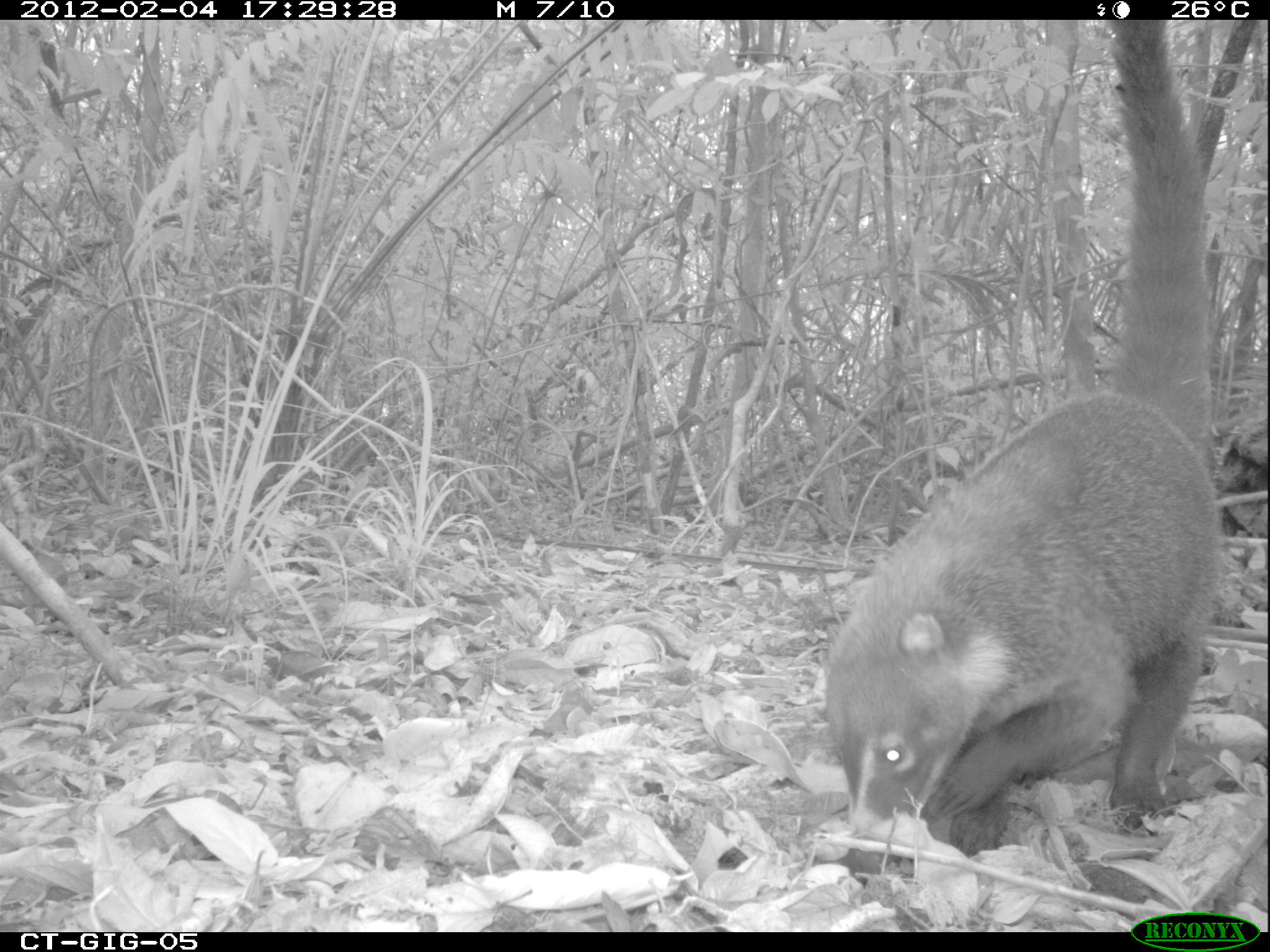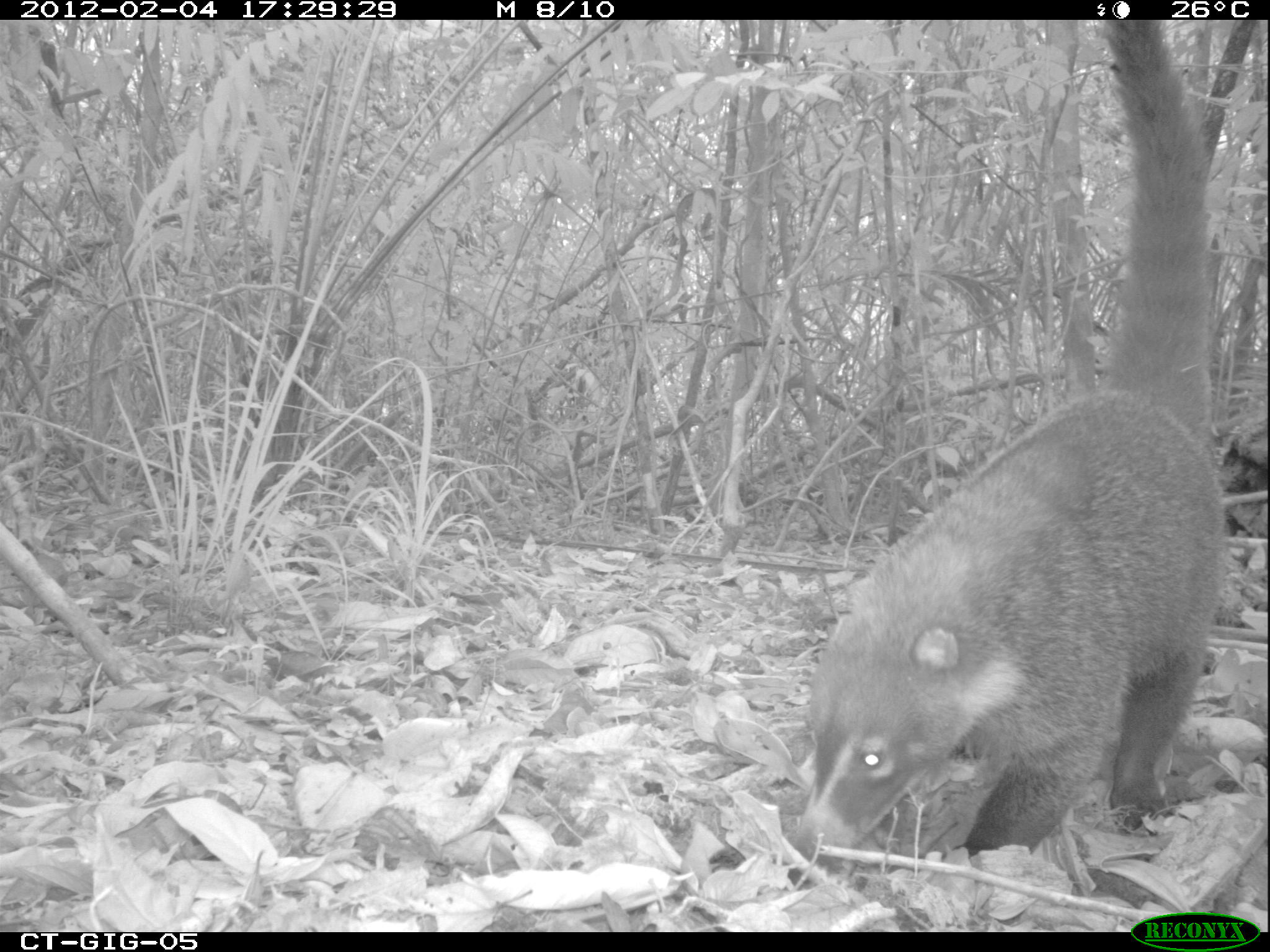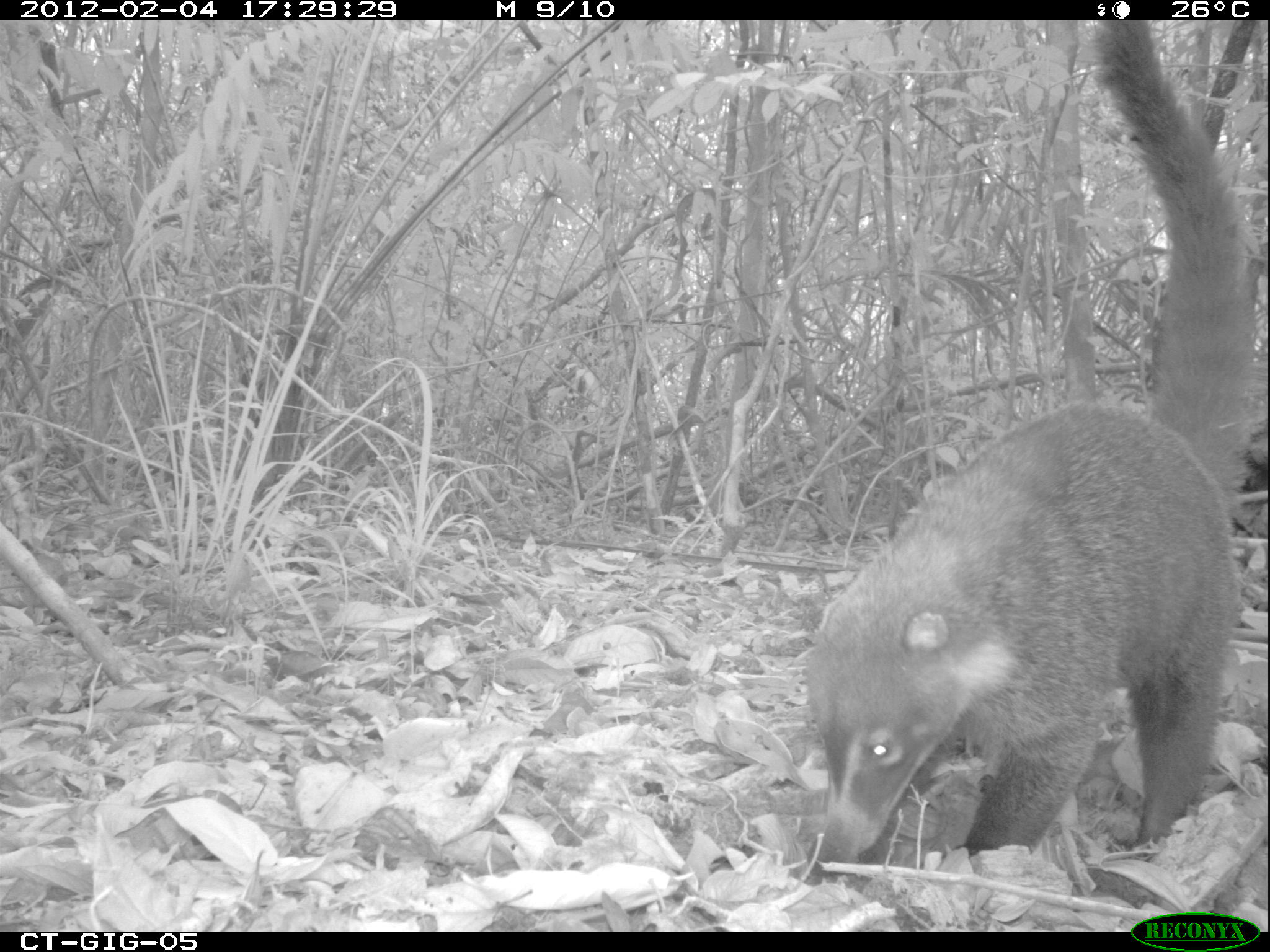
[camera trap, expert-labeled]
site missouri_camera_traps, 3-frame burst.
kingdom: Animalia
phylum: Chordata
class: Mammalia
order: Carnivora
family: Procyonidae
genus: Nasua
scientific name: Nasua narica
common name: white-nosed coati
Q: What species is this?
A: White-nosed coati (Nasua narica).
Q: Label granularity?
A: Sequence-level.